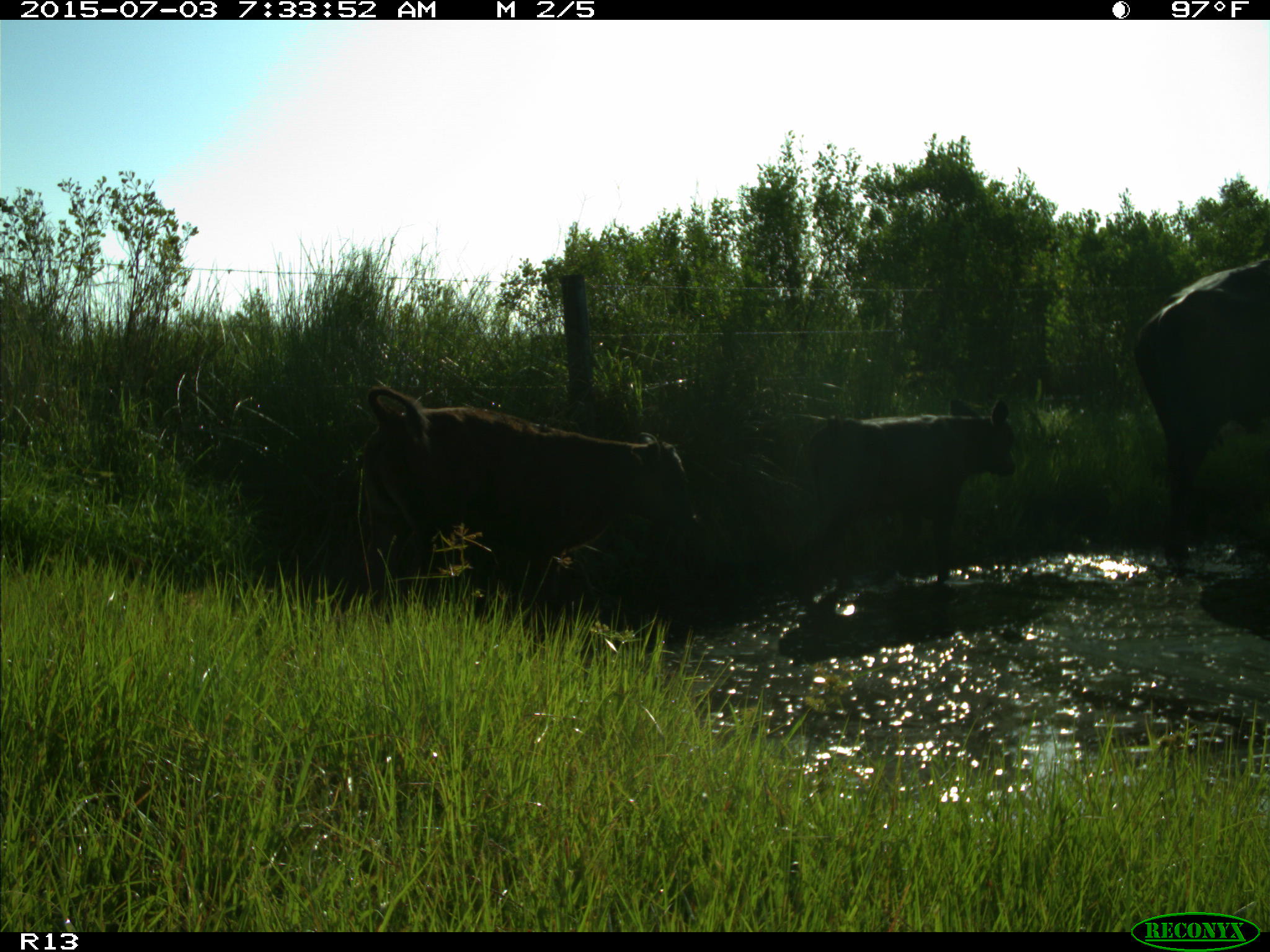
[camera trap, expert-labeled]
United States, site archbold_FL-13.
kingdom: Animalia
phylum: Chordata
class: Mammalia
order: Artiodactyla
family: Bovidae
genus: Bos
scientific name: Bos taurus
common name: domestic cow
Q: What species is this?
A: Bos taurus (domestic cow).